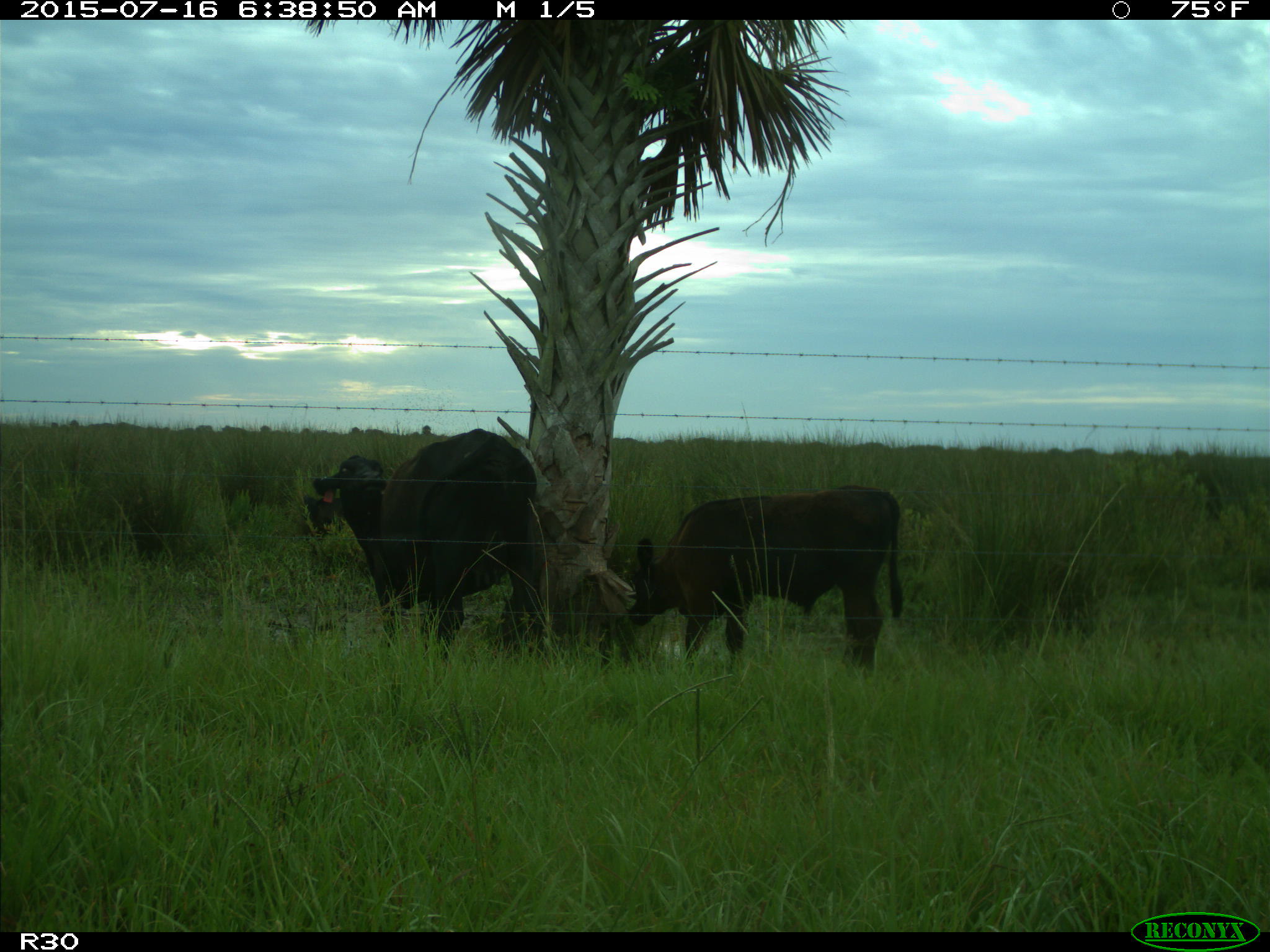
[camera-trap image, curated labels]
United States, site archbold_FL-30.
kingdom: Animalia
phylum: Chordata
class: Mammalia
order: Artiodactyla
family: Bovidae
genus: Bos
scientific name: Bos taurus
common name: domestic cow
Bos taurus (domestic cow).